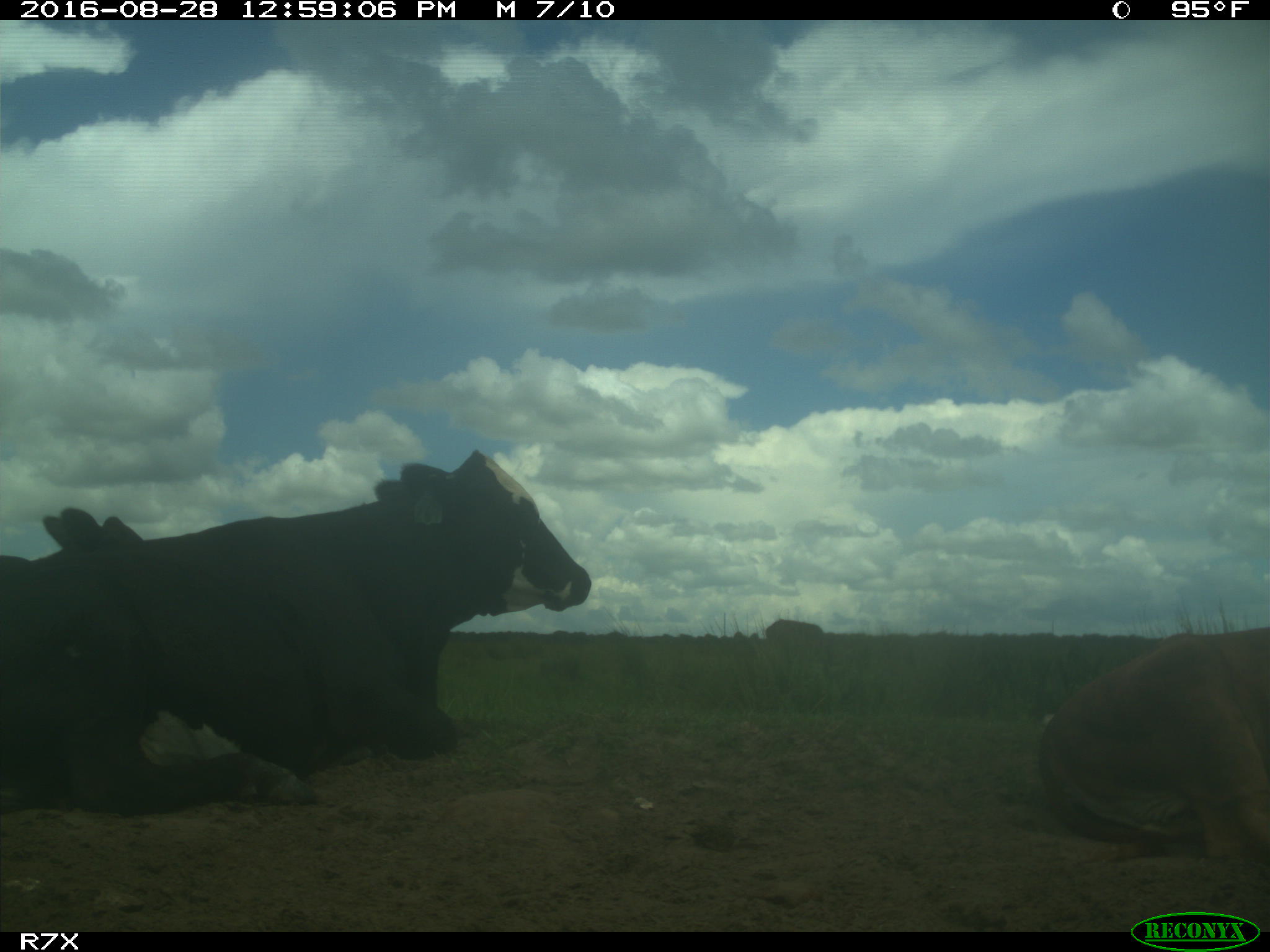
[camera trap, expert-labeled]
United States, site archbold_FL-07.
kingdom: Animalia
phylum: Chordata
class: Mammalia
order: Artiodactyla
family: Bovidae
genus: Bos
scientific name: Bos taurus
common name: domestic cow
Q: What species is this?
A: Bos taurus (domestic cow).